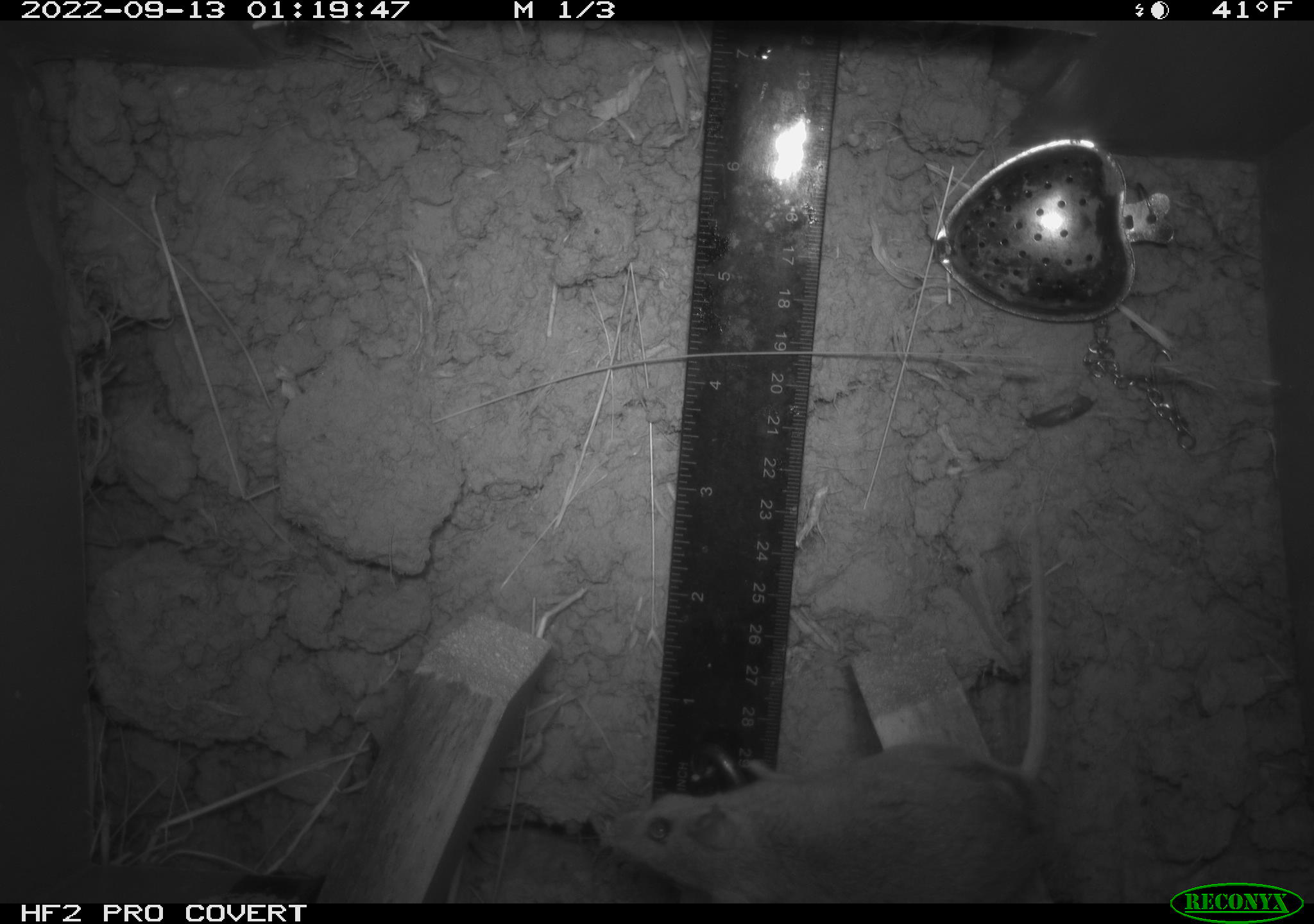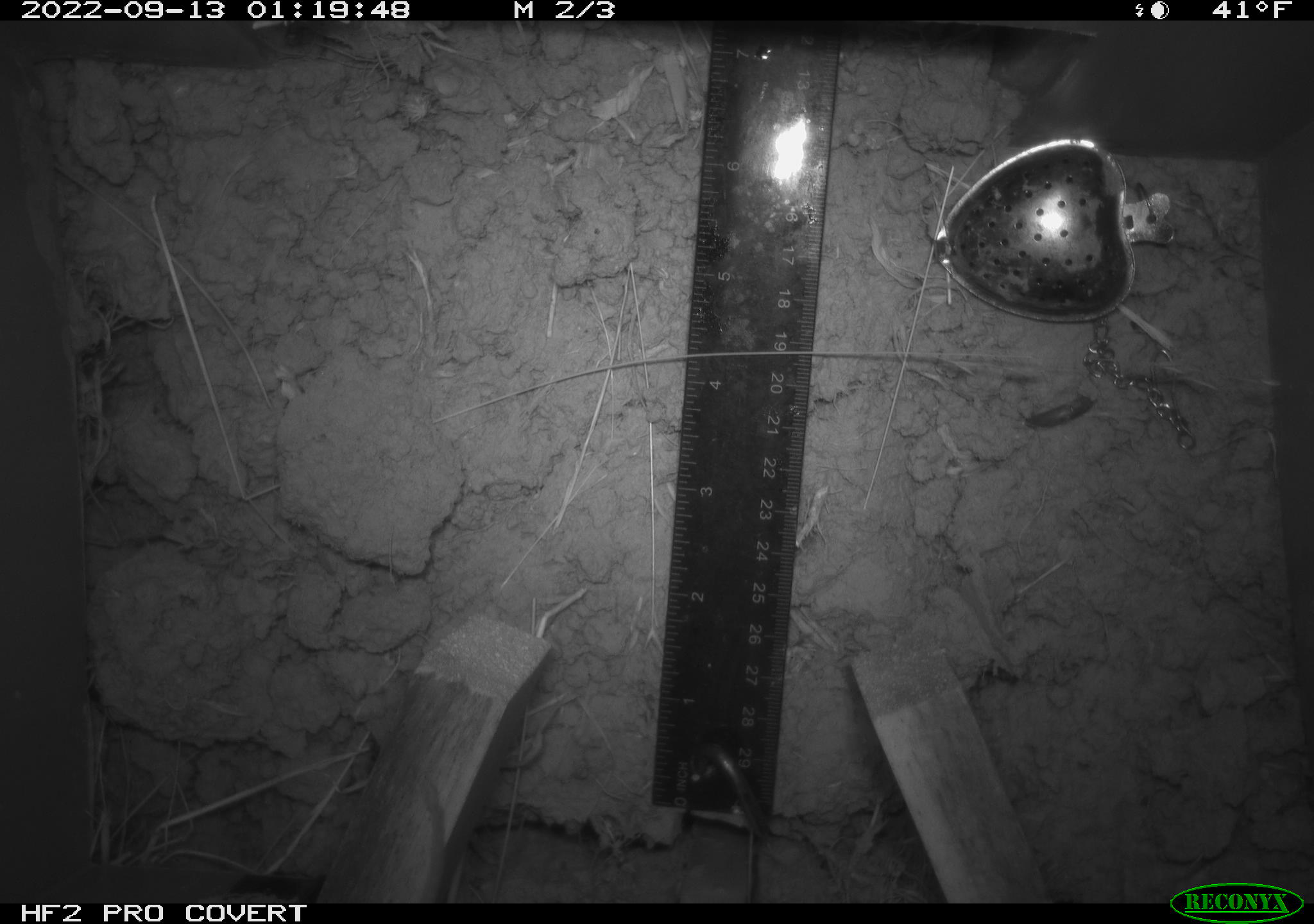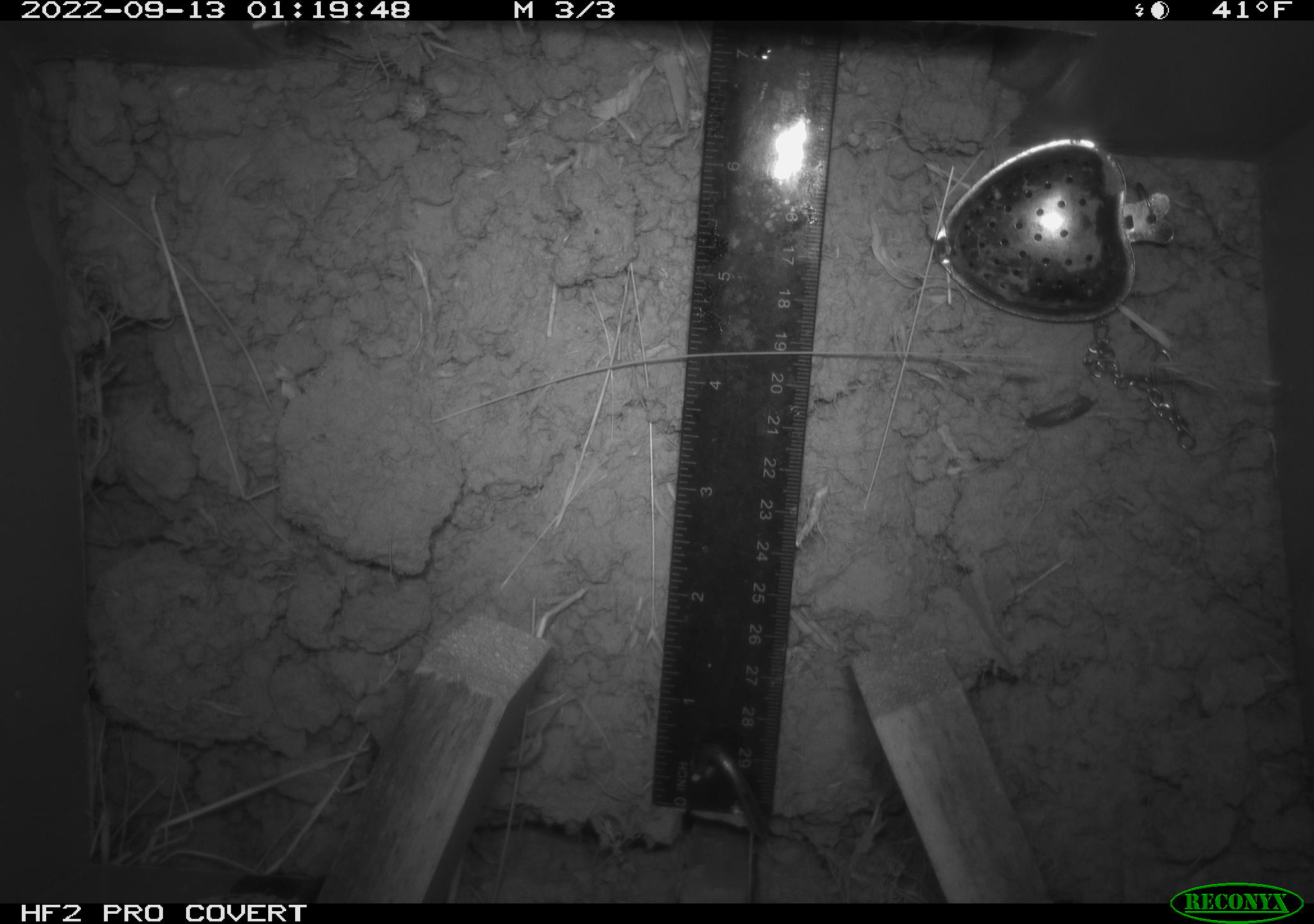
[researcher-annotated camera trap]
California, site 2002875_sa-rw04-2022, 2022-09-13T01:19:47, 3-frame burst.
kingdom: Animalia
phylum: Chordata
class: Mammalia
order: Rodentia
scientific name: Rodentia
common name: mouse species